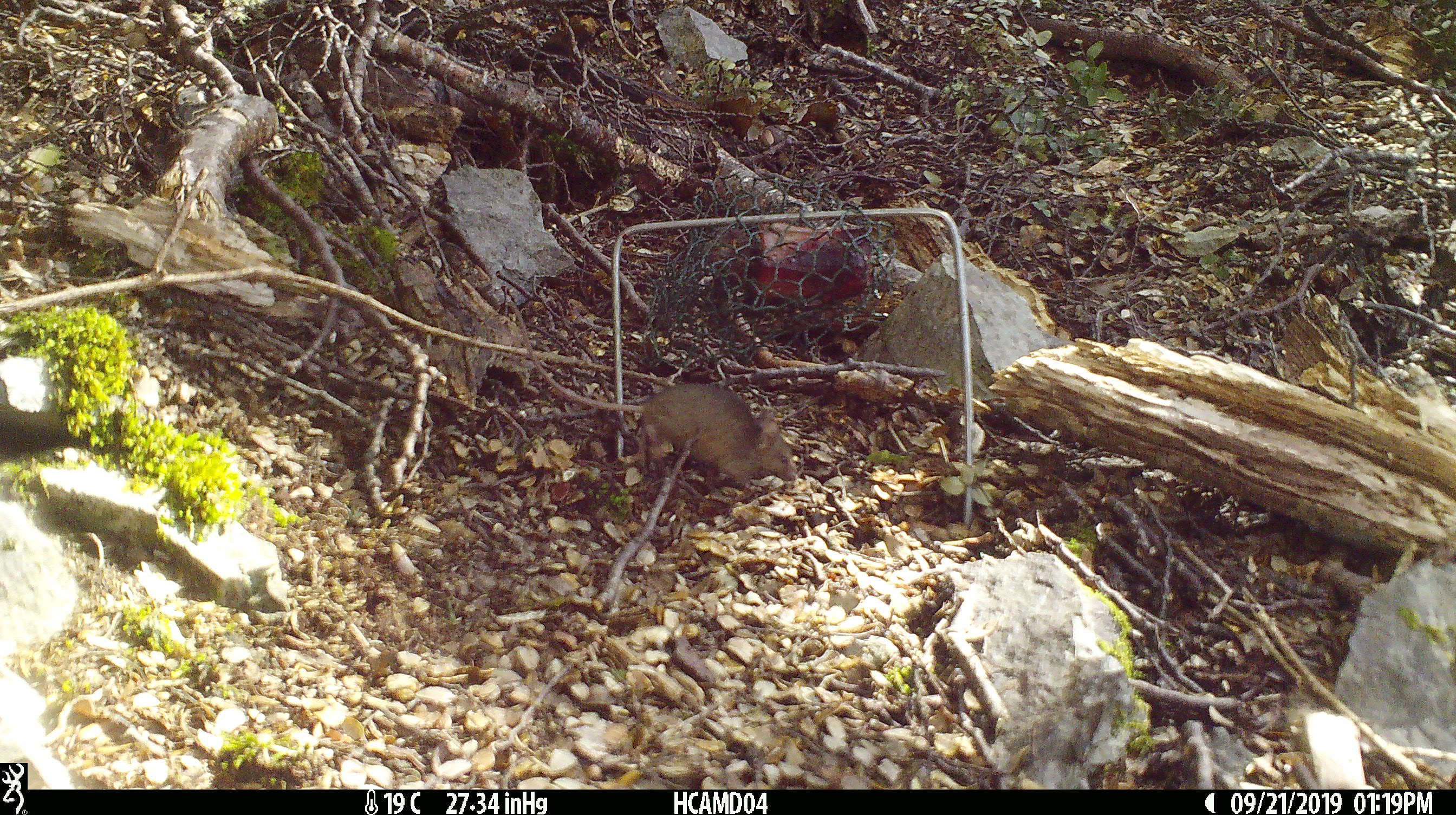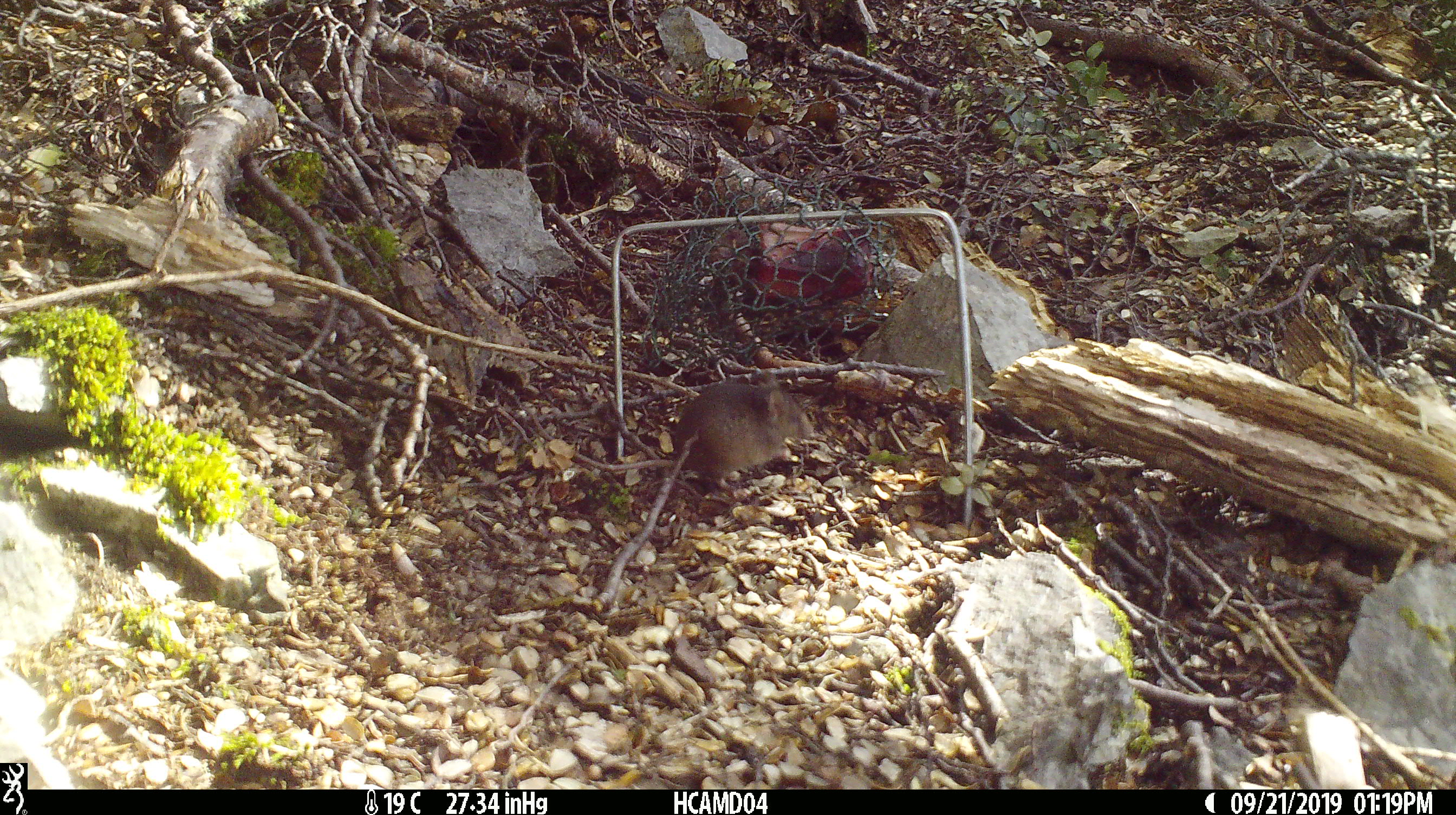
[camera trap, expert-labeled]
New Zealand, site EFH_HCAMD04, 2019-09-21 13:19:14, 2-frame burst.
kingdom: Animalia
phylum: Chordata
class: Mammalia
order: Rodentia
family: Muridae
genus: Mus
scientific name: Mus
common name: mouse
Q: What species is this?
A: Mouse (Mus).